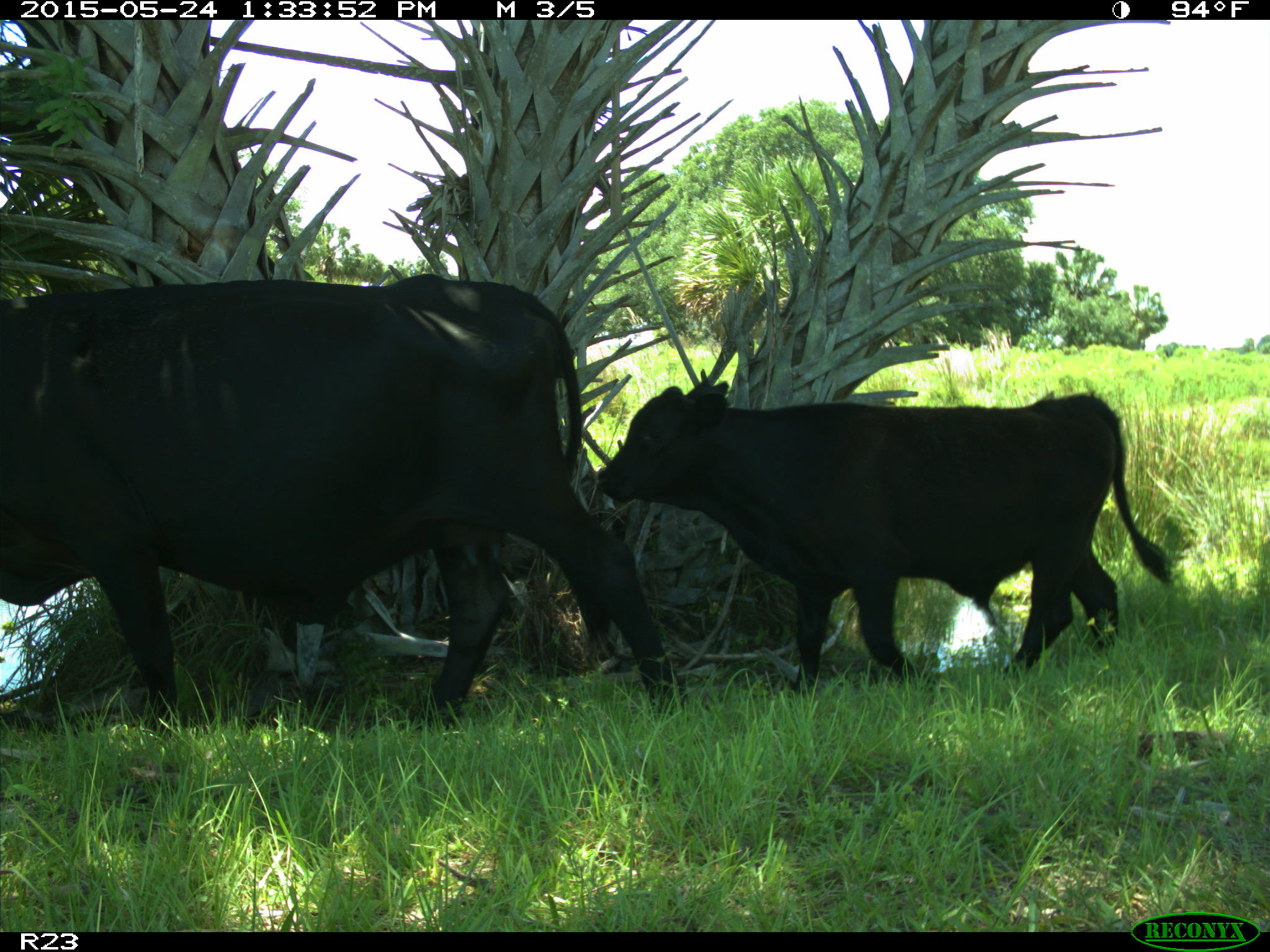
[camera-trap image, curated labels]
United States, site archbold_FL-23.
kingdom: Animalia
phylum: Chordata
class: Mammalia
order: Artiodactyla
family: Bovidae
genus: Bos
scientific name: Bos taurus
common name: domestic cow